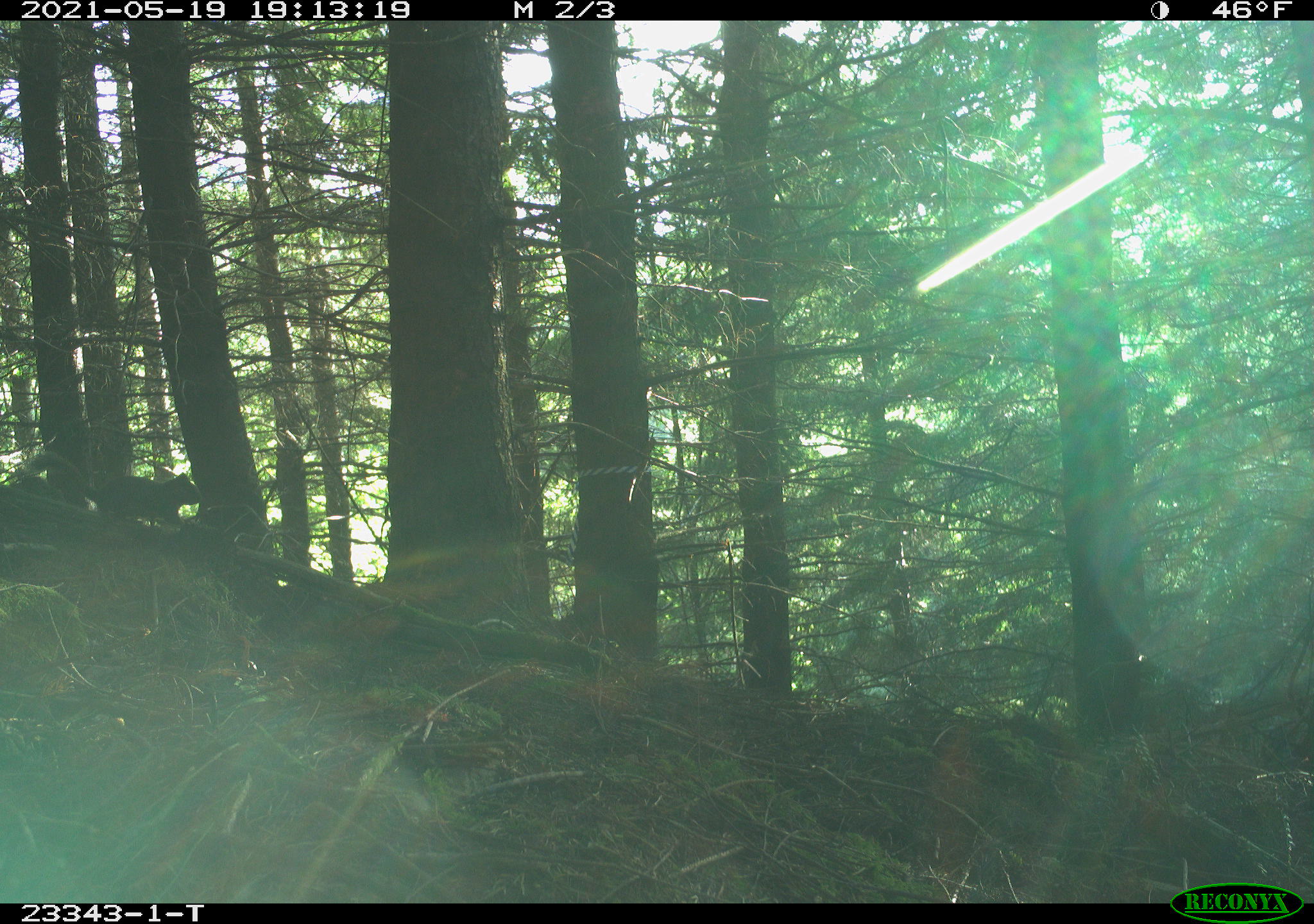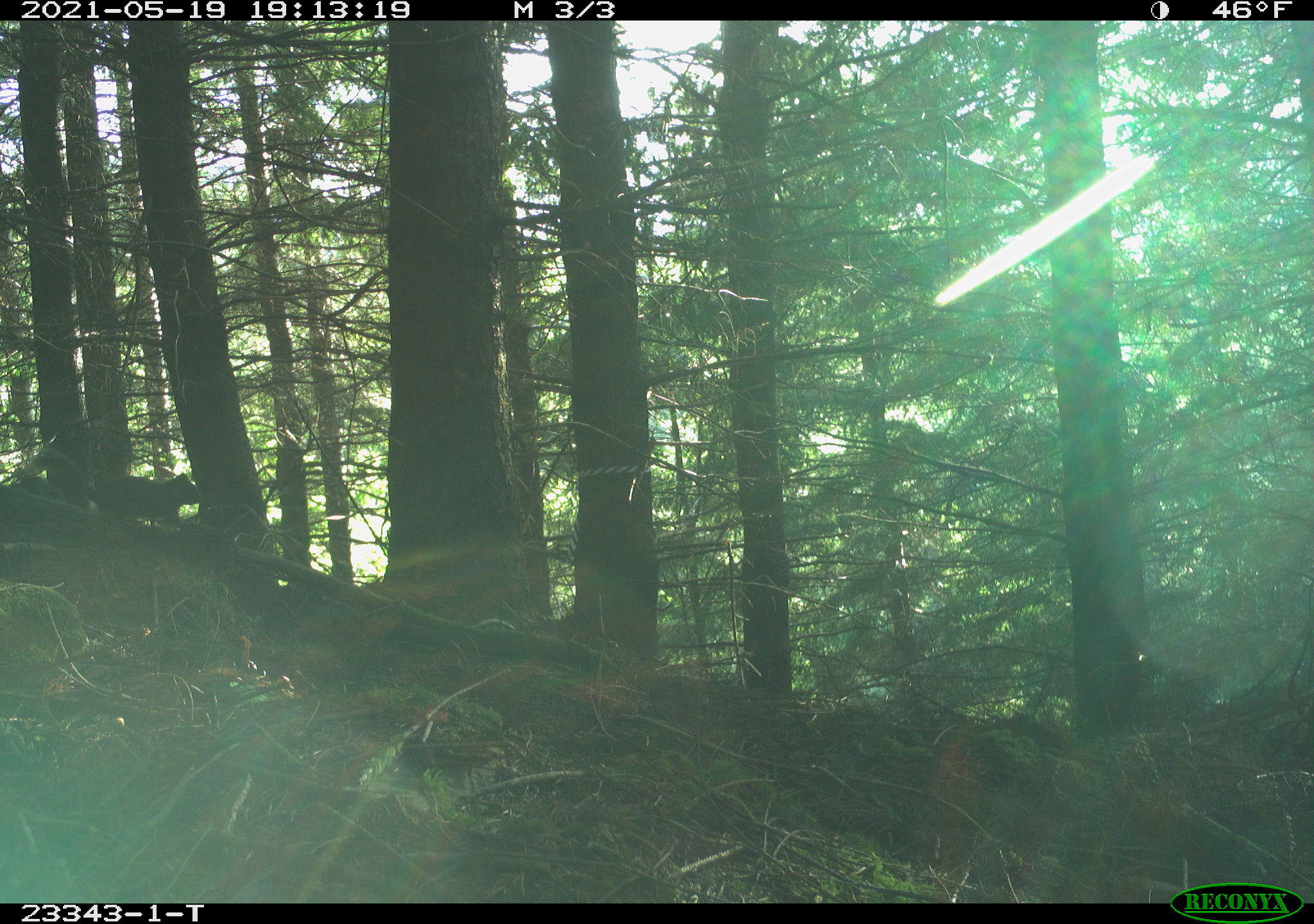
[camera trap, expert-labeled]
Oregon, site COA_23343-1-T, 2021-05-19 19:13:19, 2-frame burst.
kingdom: Animalia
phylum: Chordata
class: Mammalia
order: Rodentia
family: Sciuridae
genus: Tamiasciurus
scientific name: Tamiasciurus douglasii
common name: douglas squirrel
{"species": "douglas squirrel (Tamiasciurus douglasii)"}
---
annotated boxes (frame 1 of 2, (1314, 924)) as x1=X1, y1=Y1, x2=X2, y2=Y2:
douglas squirrel: x1=18, y1=445, x2=211, y2=538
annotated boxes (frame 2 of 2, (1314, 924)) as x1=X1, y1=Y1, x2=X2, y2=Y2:
douglas squirrel: x1=16, y1=437, x2=207, y2=537